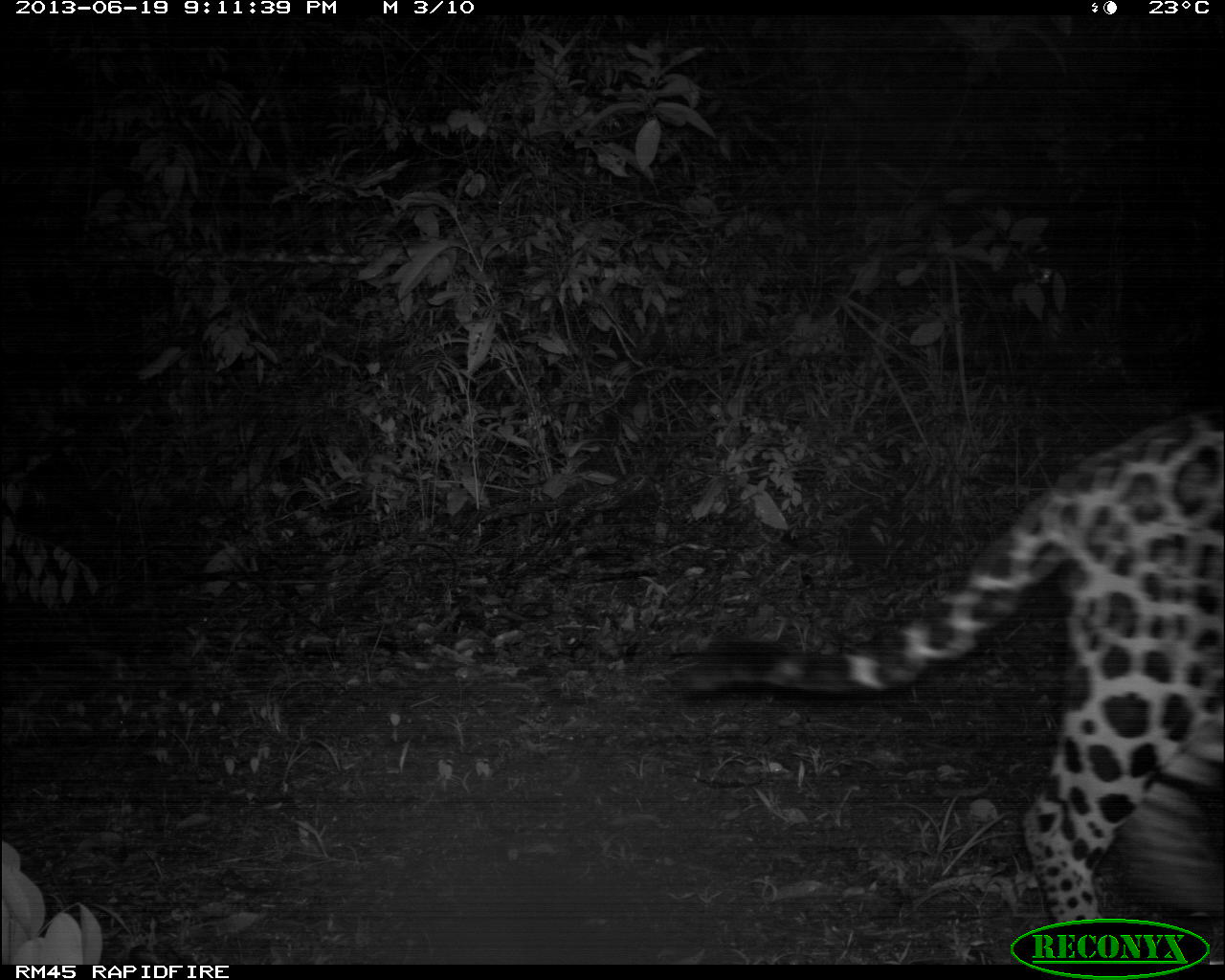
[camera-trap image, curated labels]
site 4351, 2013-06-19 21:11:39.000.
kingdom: Animalia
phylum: Chordata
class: Mammalia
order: Carnivora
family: Felidae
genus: Panthera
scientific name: Panthera onca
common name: jaguar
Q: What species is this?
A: Panthera onca (jaguar).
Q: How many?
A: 1.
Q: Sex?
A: Male.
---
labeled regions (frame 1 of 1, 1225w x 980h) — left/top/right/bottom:
panthera onca: 668/408/1221/961